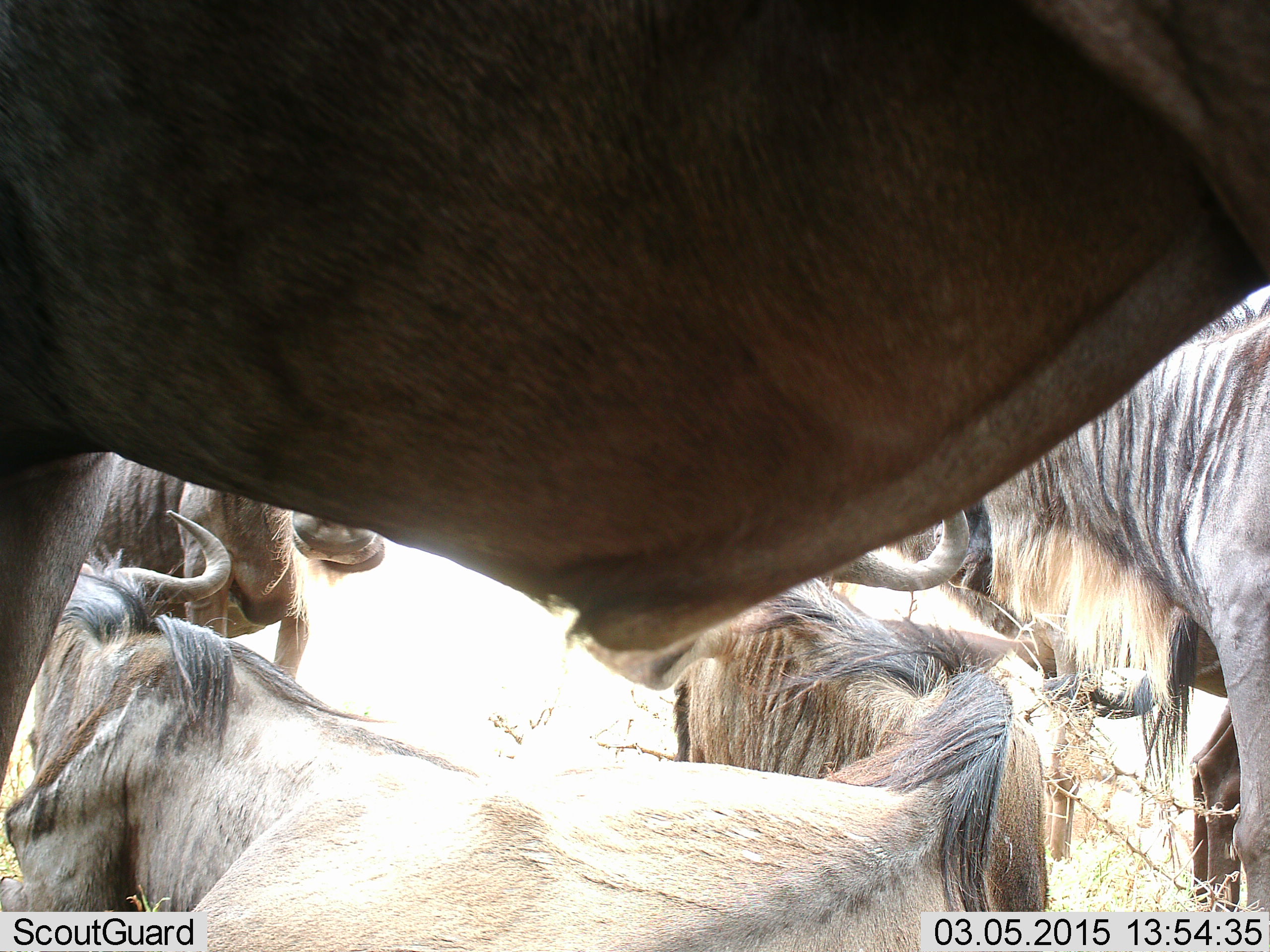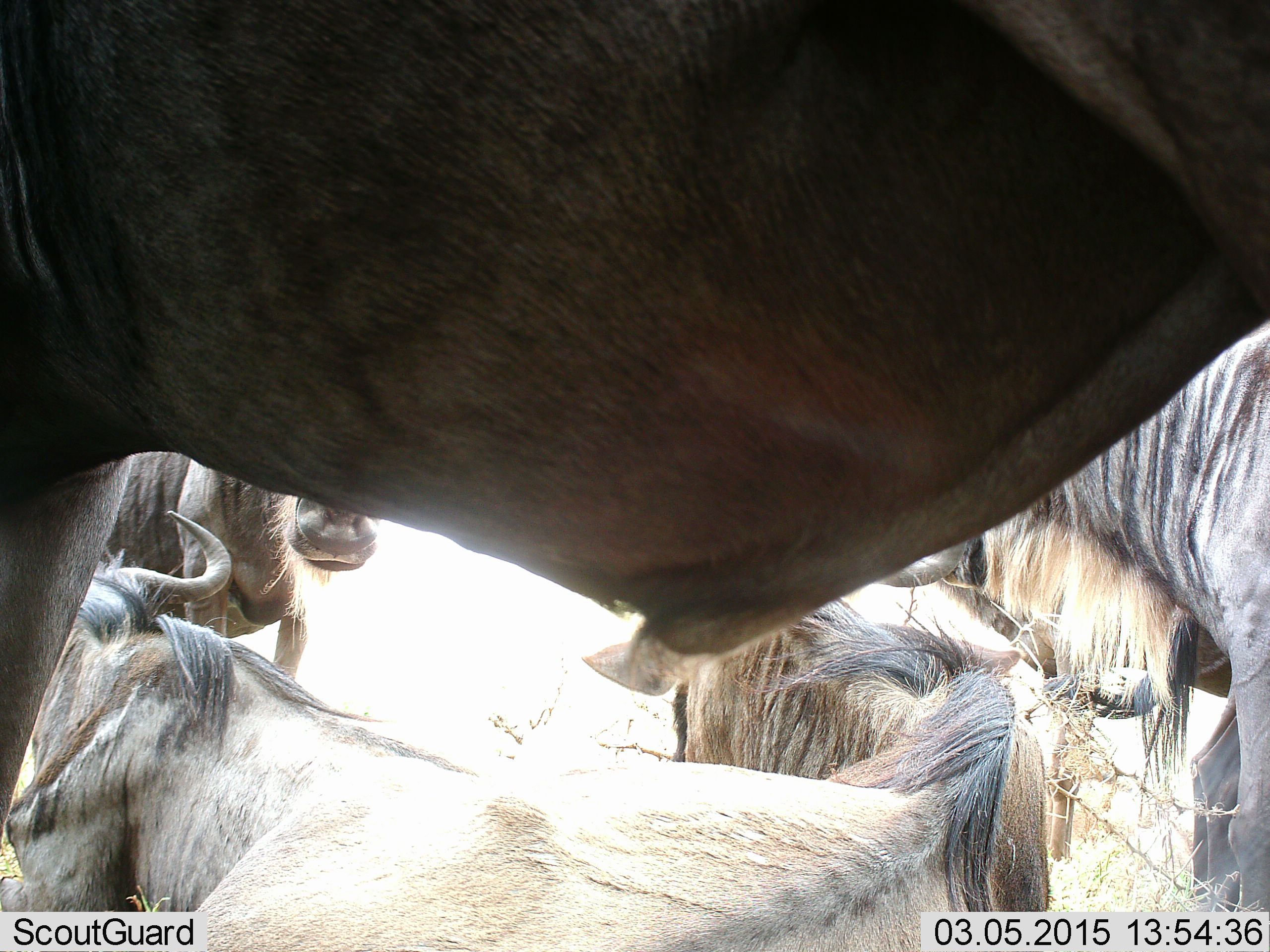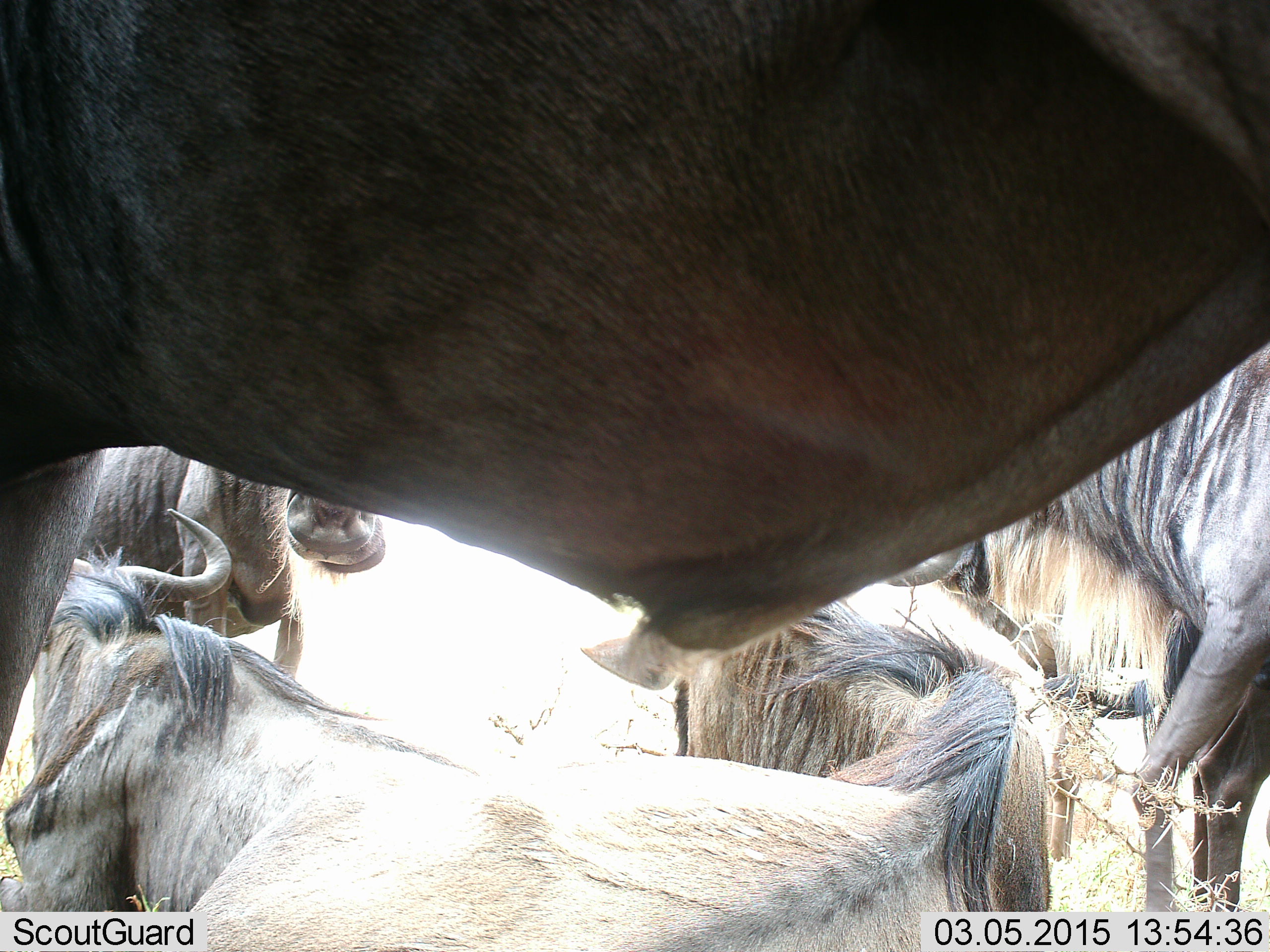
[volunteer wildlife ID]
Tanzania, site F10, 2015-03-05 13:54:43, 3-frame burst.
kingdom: Animalia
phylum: Chordata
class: Mammalia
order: Artiodactyla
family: Bovidae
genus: Connochaetes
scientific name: Connochaetes taurinus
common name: blue wildebeest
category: wildebeest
Wildebeest (blue wildebeest) (Connochaetes taurinus), count 6. Behavior (volunteer vote fractions): standing 90%, resting 70%, moving 10%, interacting 10%. Young present (vote fraction): 0%. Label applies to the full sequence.